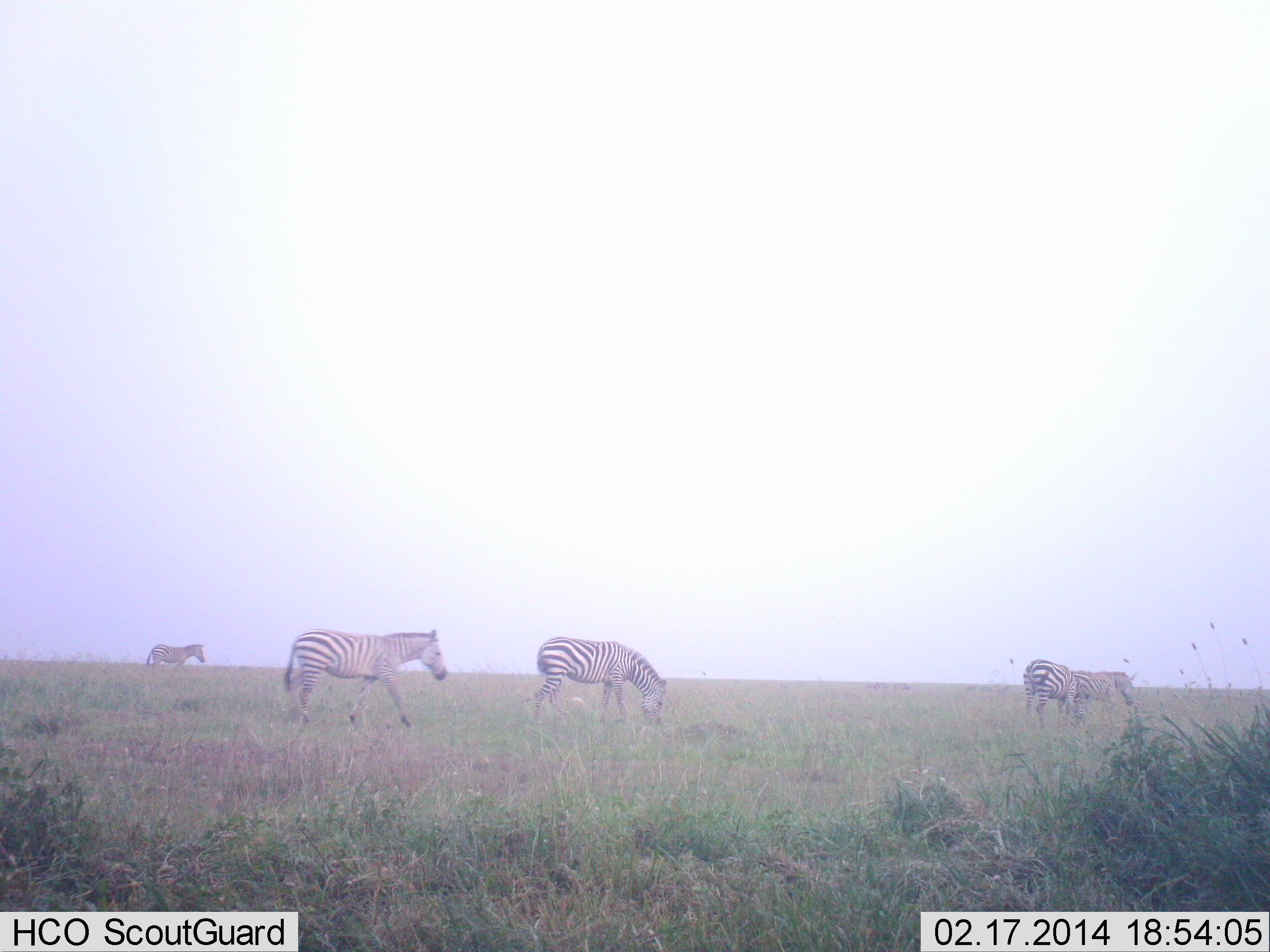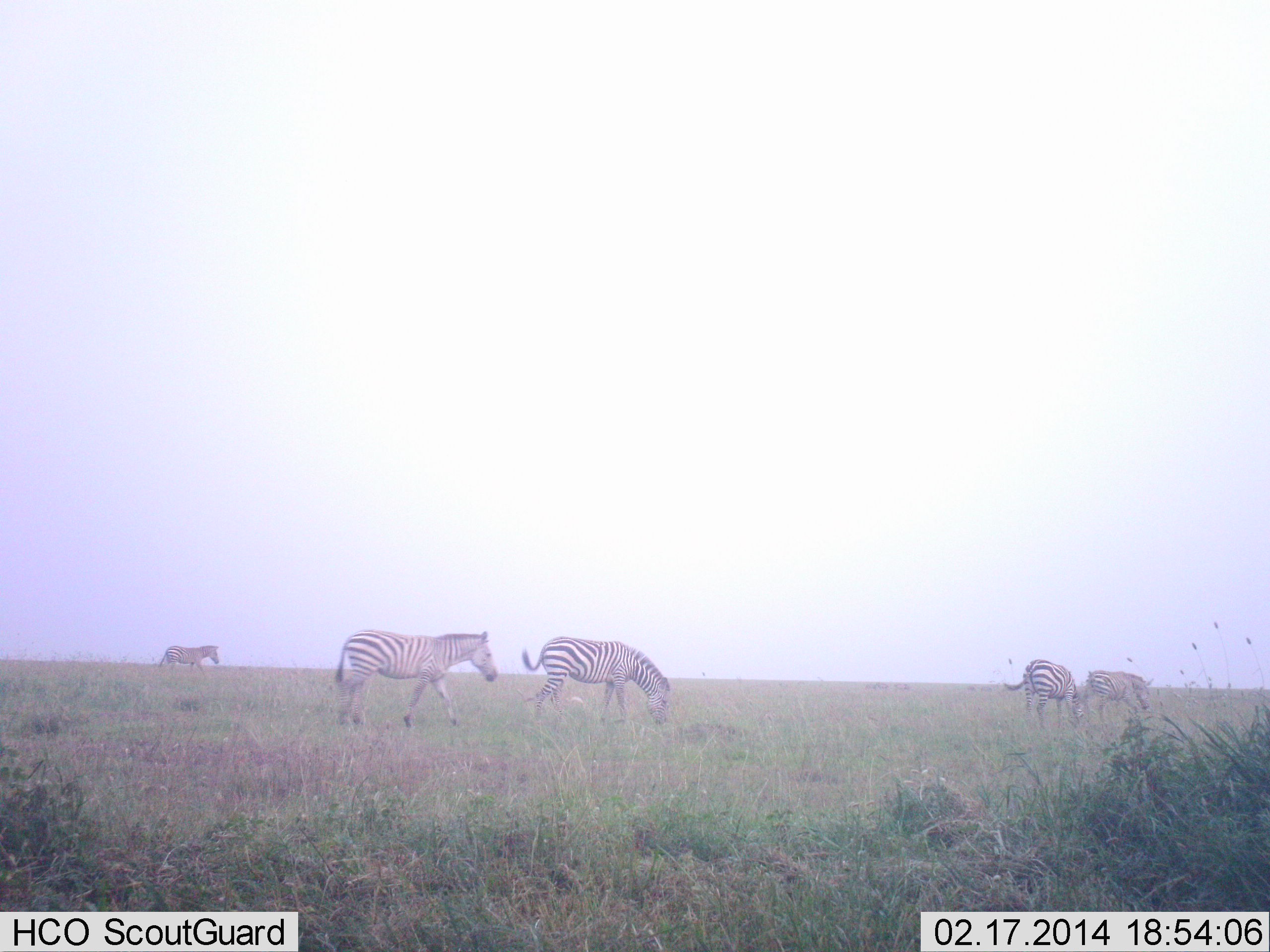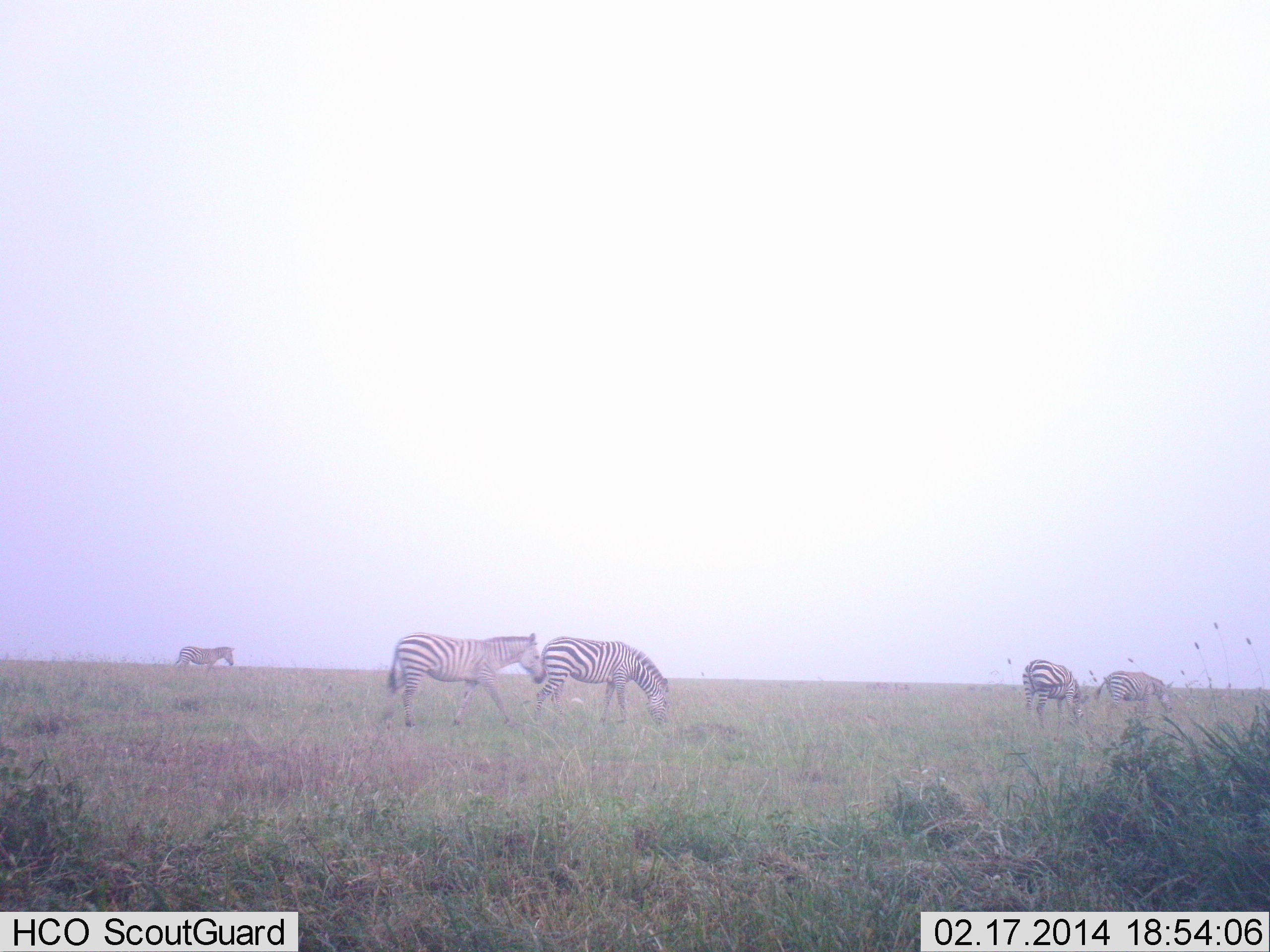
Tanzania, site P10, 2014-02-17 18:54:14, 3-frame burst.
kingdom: Animalia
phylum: Chordata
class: Mammalia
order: Perissodactyla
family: Equidae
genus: Equus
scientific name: Equus quagga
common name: plains zebra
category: zebra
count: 5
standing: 43%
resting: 2%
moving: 80%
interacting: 4%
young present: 0%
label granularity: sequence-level